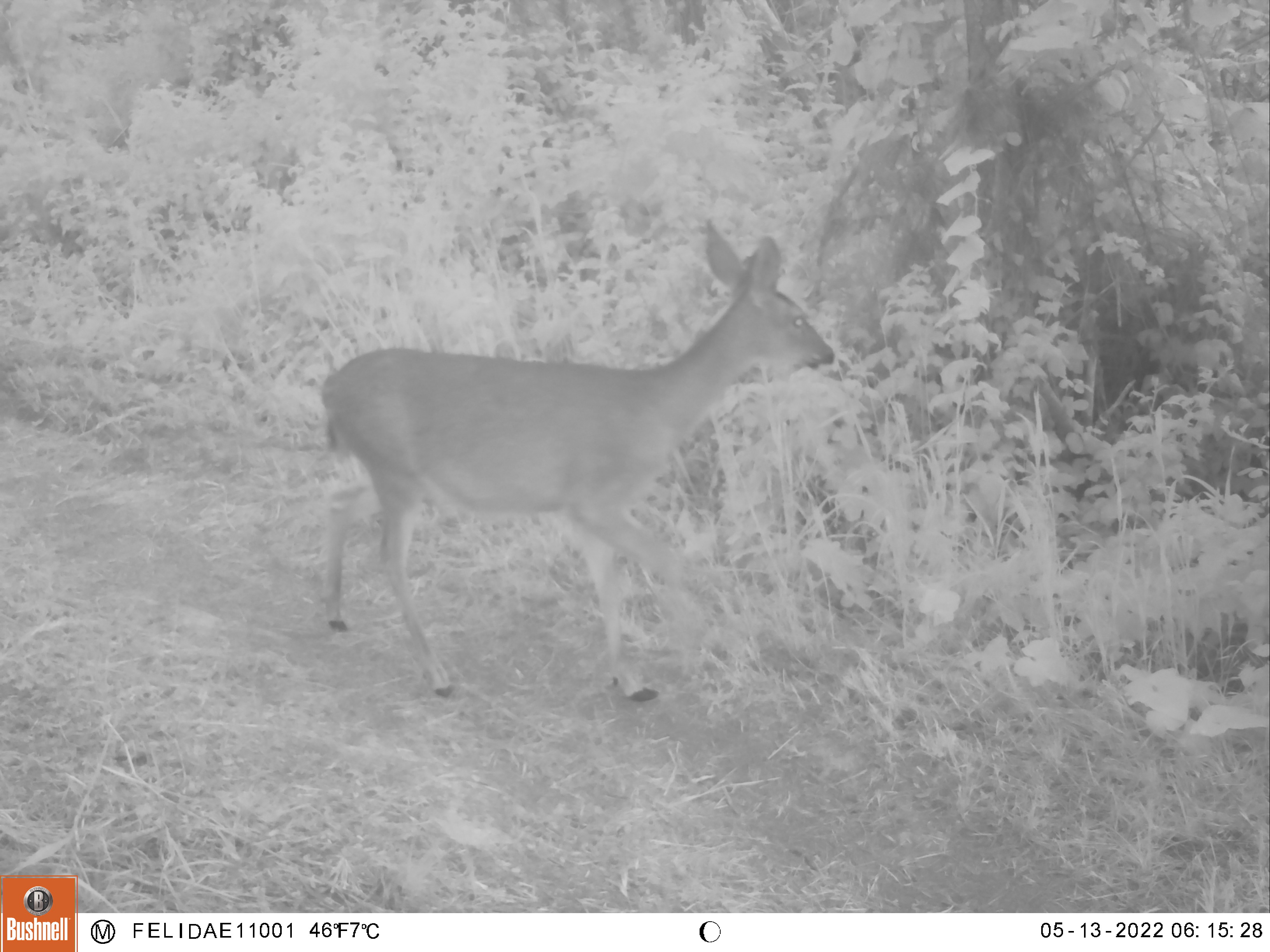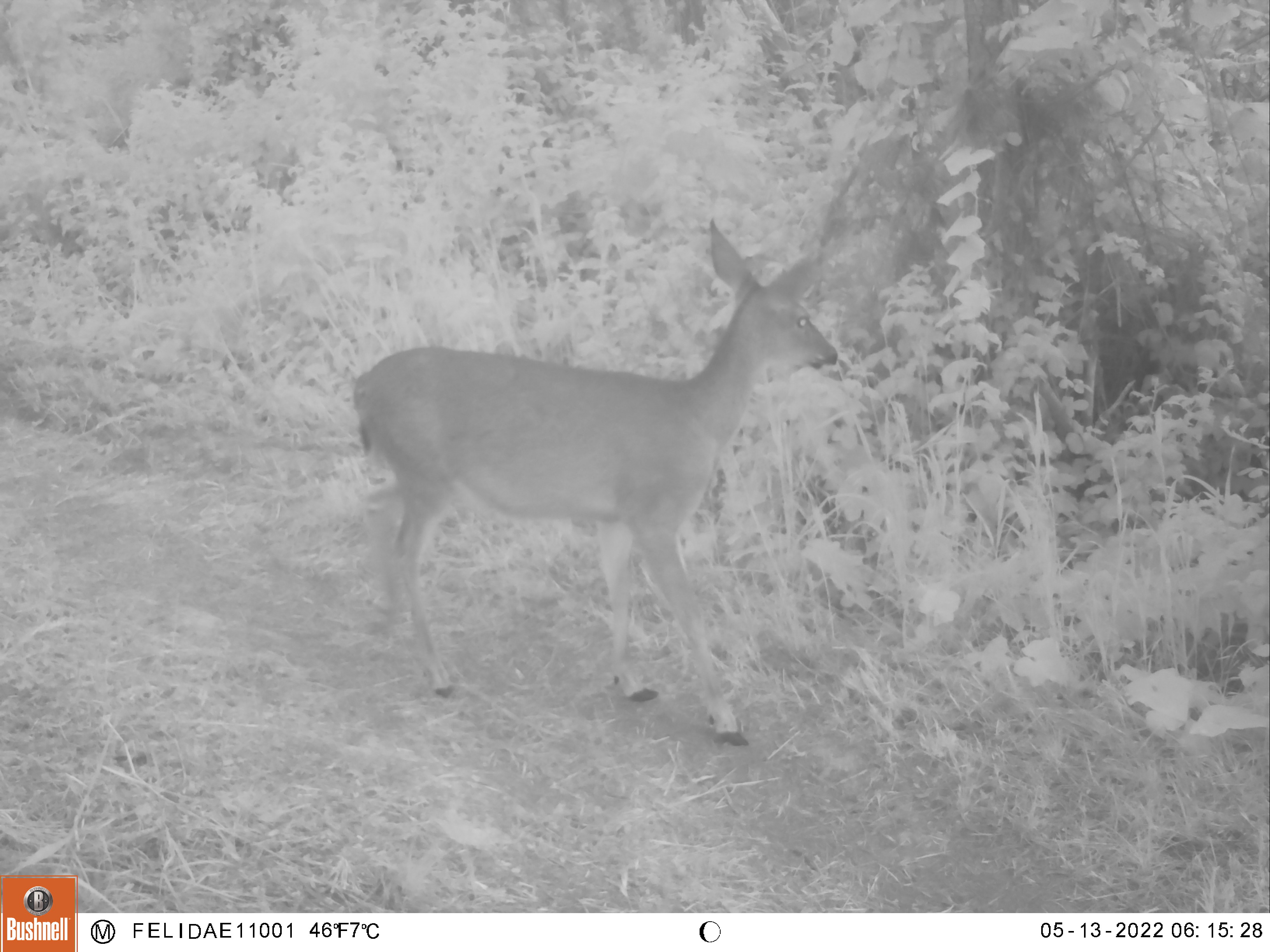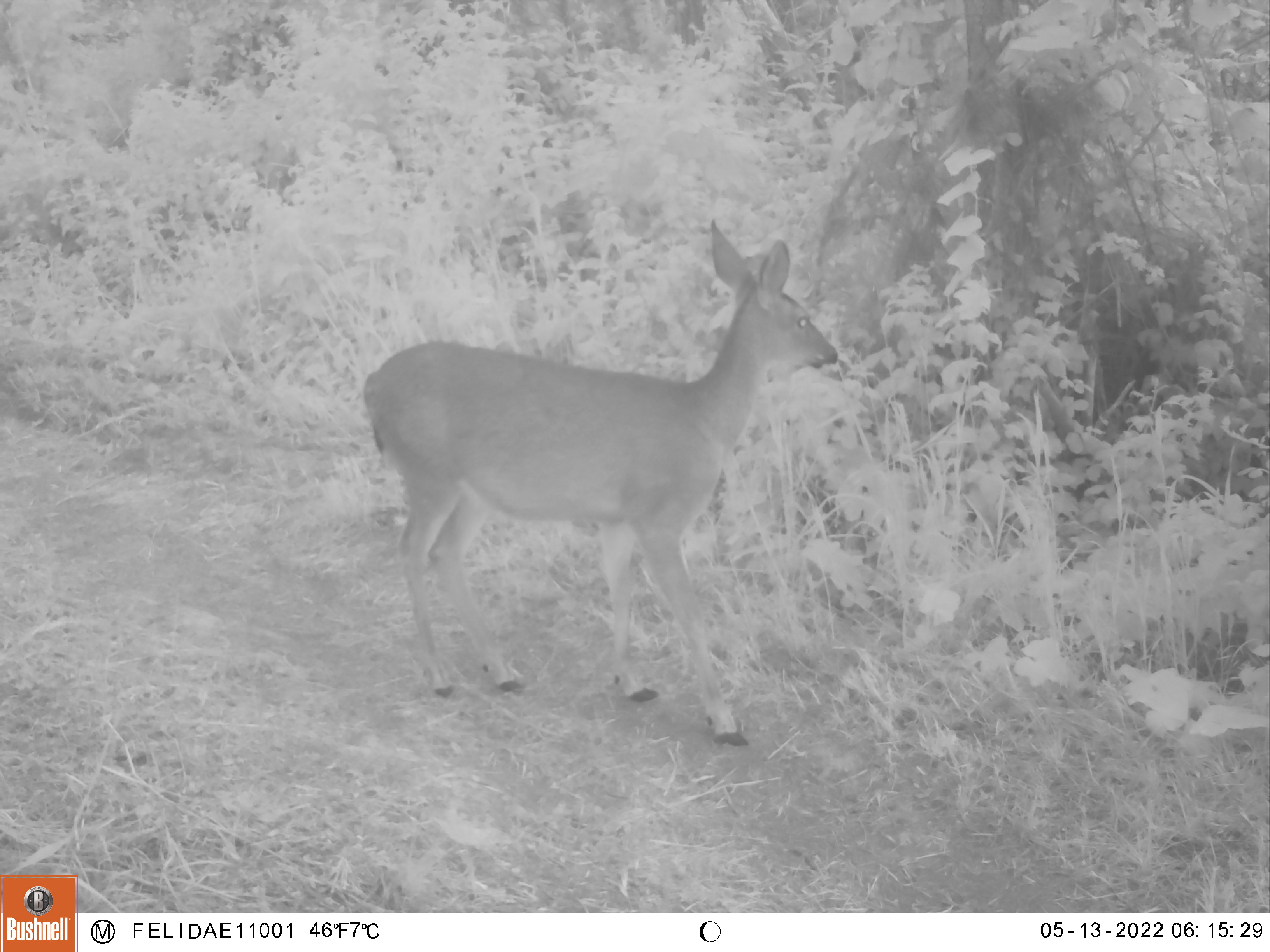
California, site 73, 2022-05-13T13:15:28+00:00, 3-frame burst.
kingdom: Animalia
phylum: Chordata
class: Mammalia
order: Artiodactyla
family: Cervidae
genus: Odocoileus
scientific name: Odocoileus hemionus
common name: mule deer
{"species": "mule deer (Odocoileus hemionus)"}